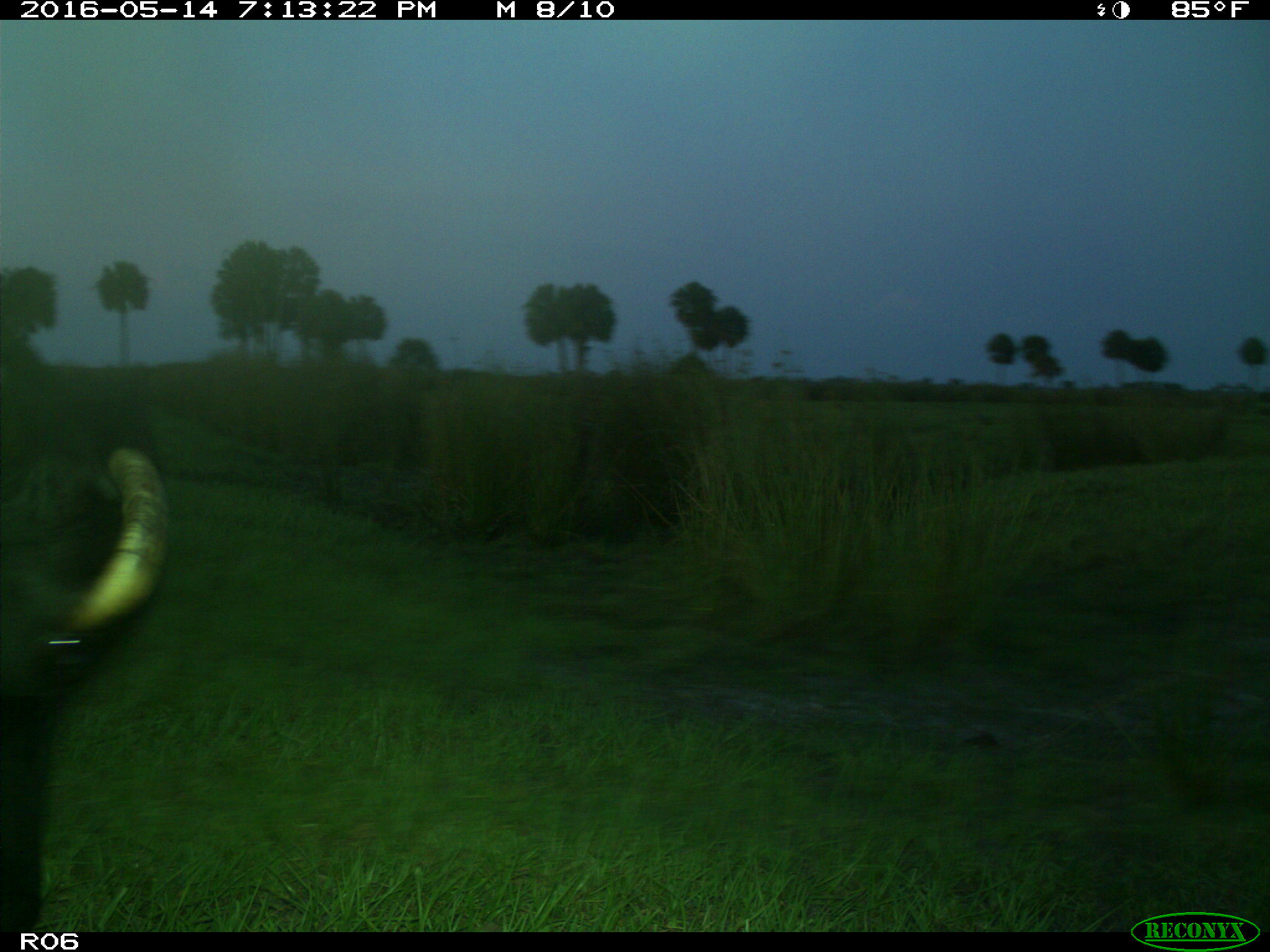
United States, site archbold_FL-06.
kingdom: Animalia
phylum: Chordata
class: Mammalia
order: Artiodactyla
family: Bovidae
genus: Bos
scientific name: Bos taurus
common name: domestic cow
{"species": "Bos taurus (domestic cow)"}